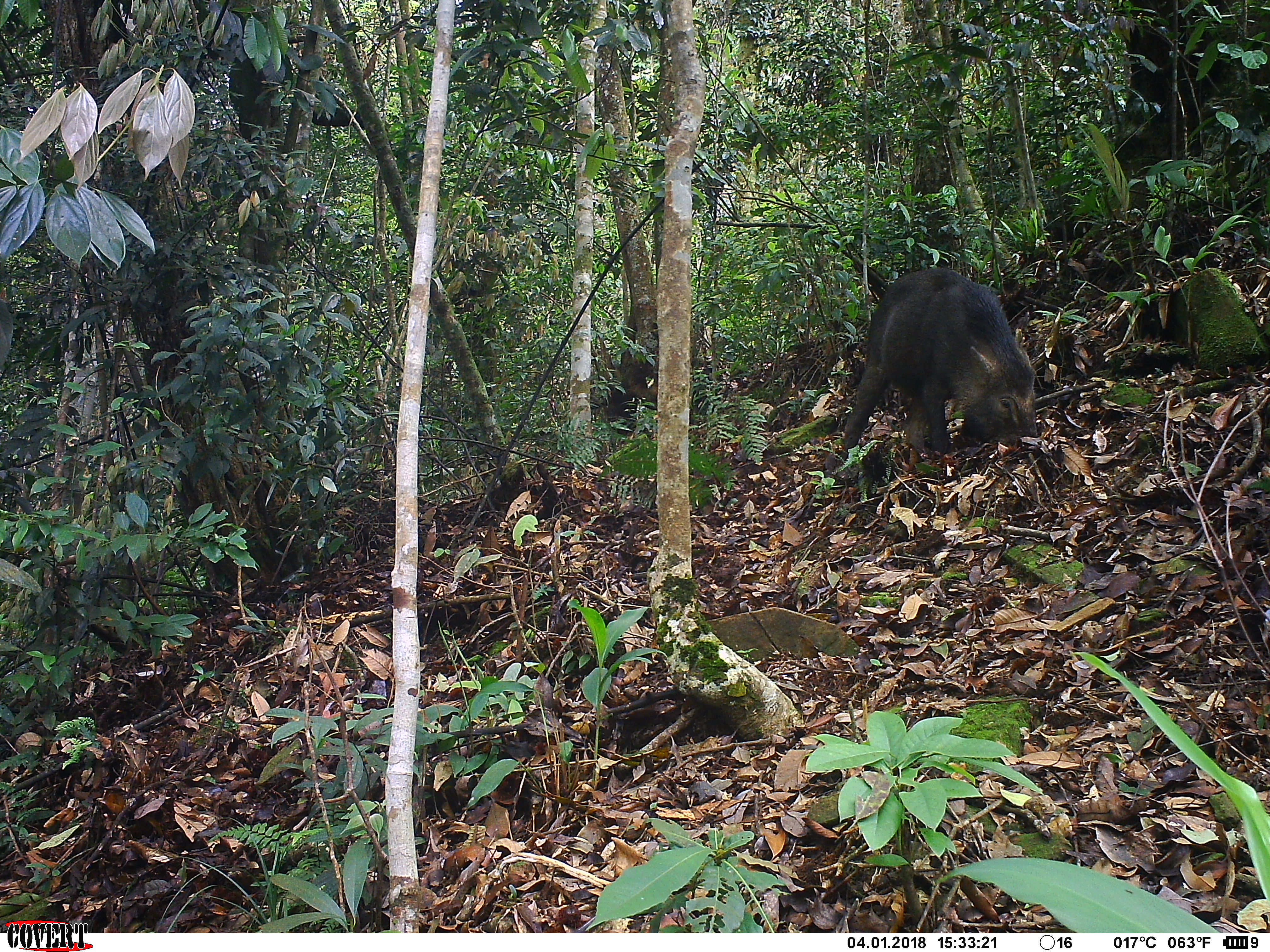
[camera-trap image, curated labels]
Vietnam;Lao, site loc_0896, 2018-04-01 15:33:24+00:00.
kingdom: Animalia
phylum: Chordata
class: Mammalia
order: Artiodactyla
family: Suidae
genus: Sus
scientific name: Sus scrofa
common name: eurasian wild pig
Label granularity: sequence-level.